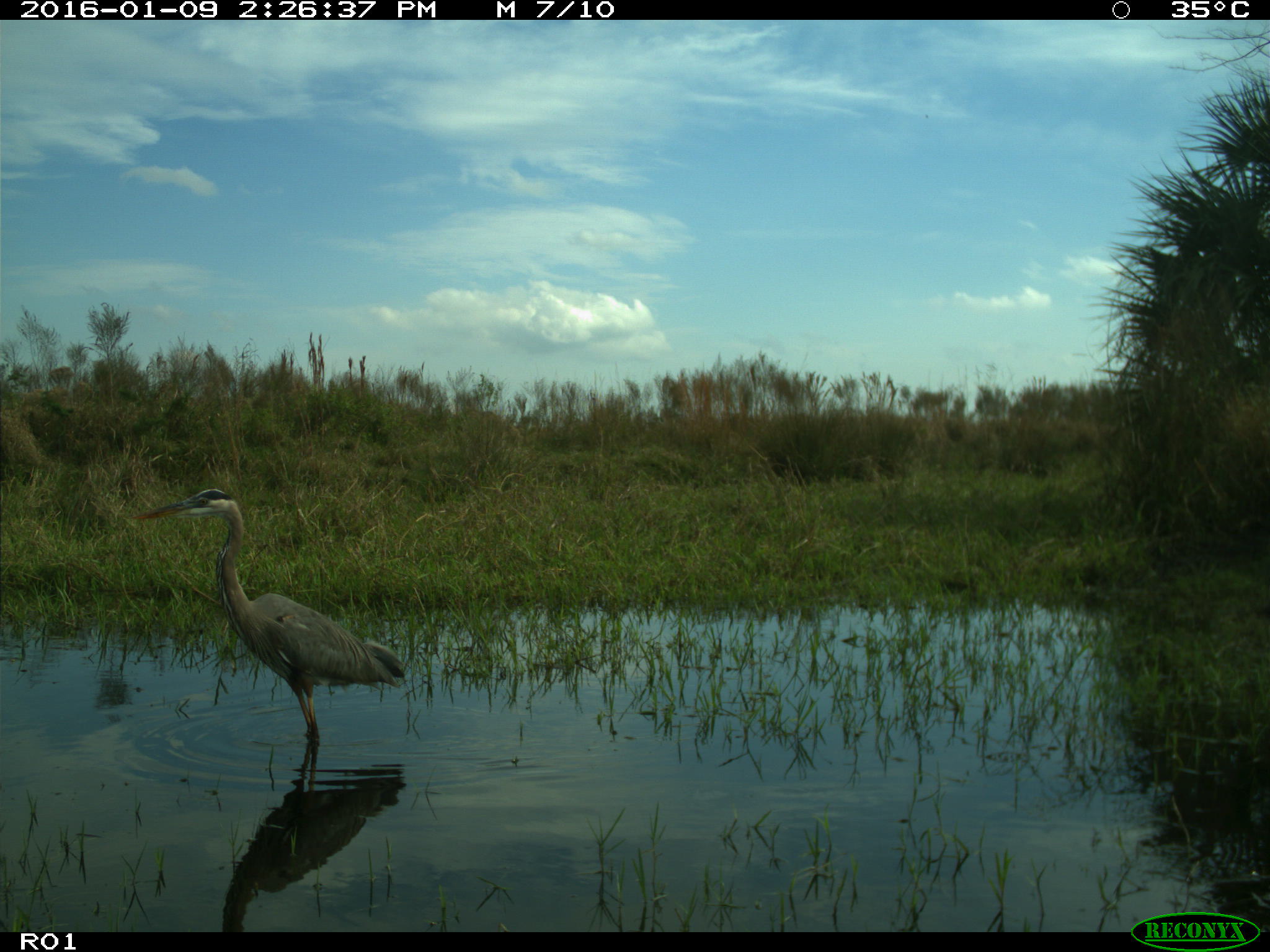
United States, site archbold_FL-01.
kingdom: Animalia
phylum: Chordata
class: Aves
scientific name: Aves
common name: birds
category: unidentified bird